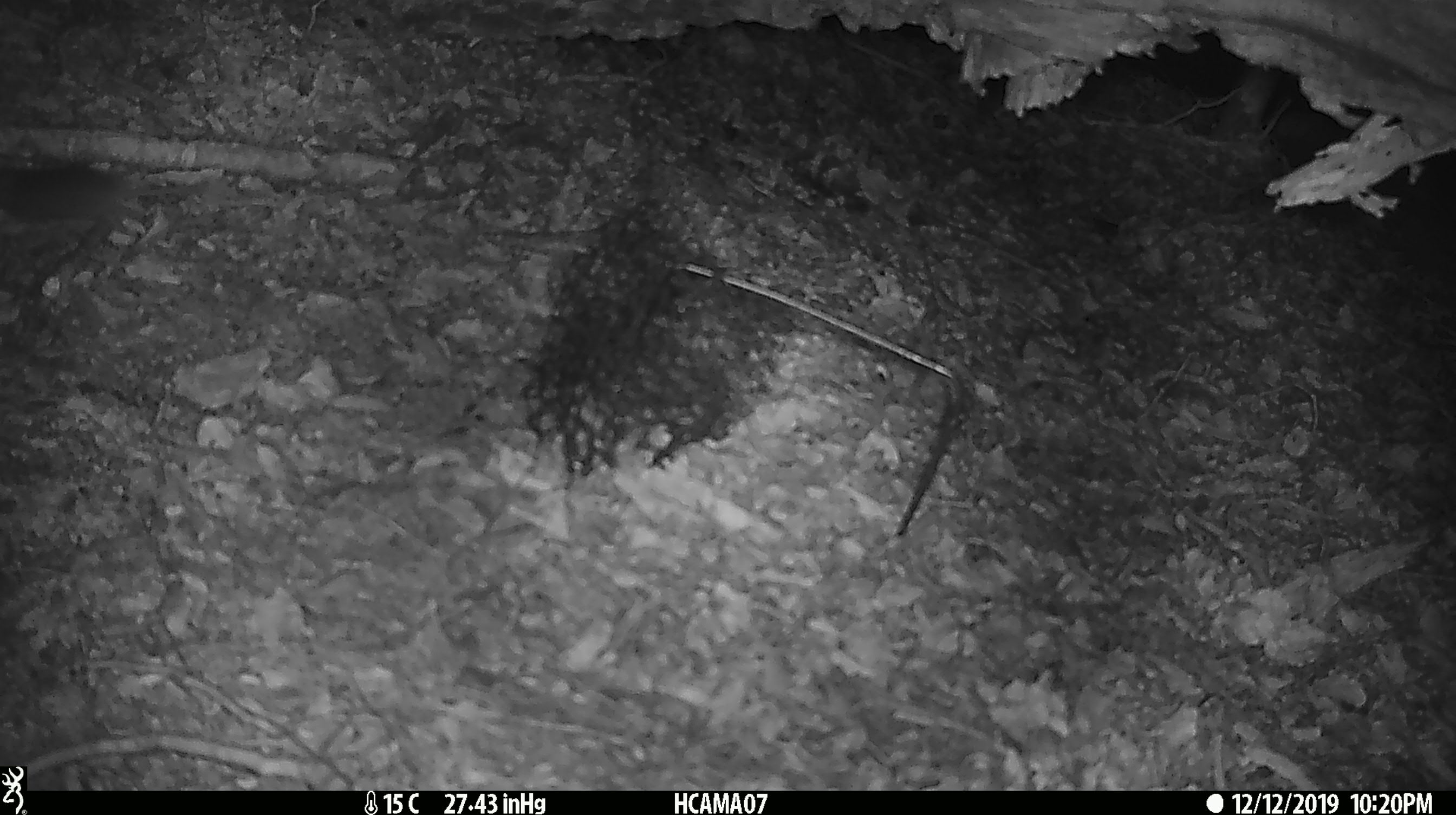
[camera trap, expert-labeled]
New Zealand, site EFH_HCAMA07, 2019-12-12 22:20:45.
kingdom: Animalia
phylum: Chordata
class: Mammalia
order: Rodentia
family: Muridae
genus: Mus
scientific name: Mus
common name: mouse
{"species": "mouse (Mus)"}